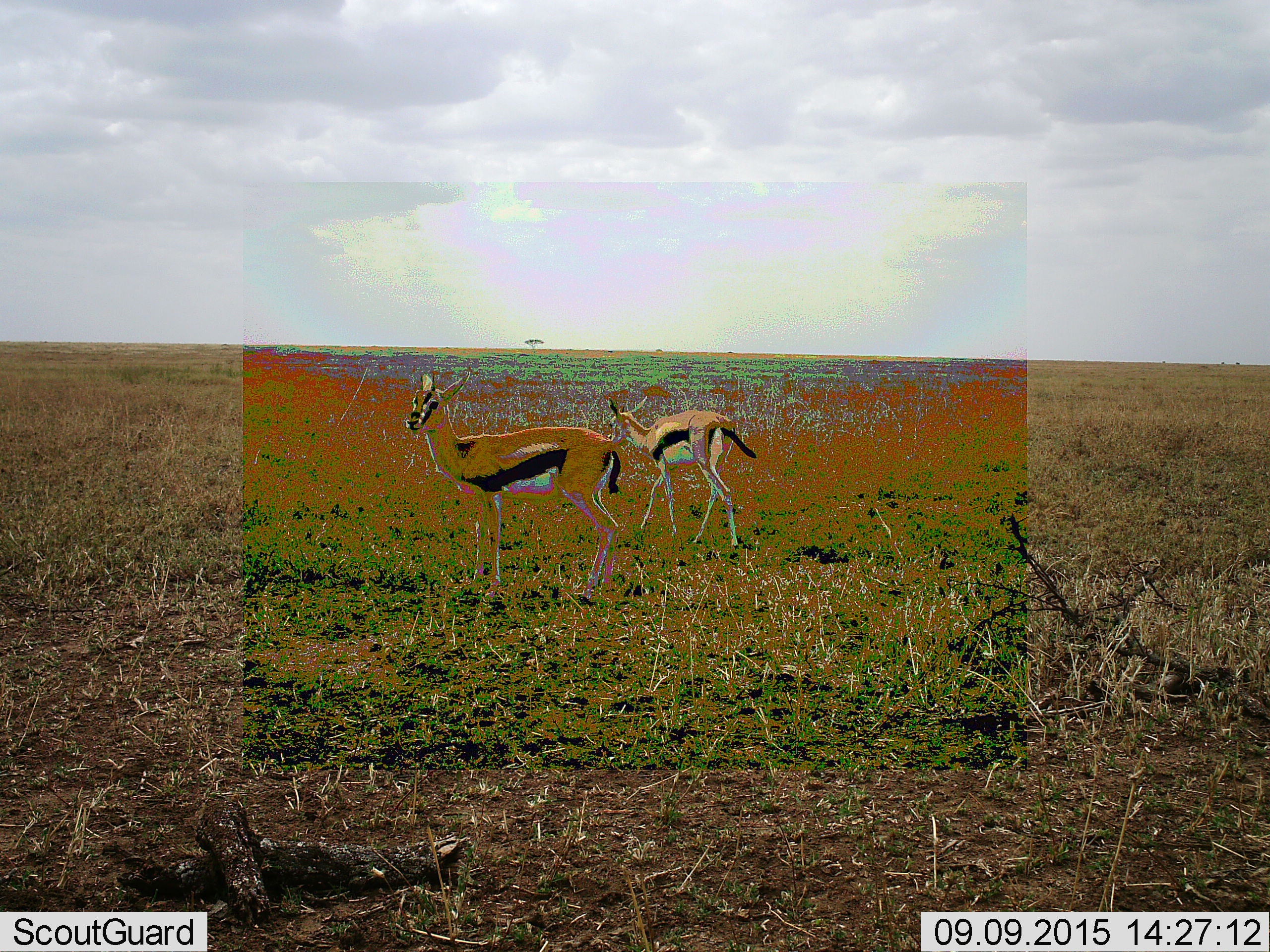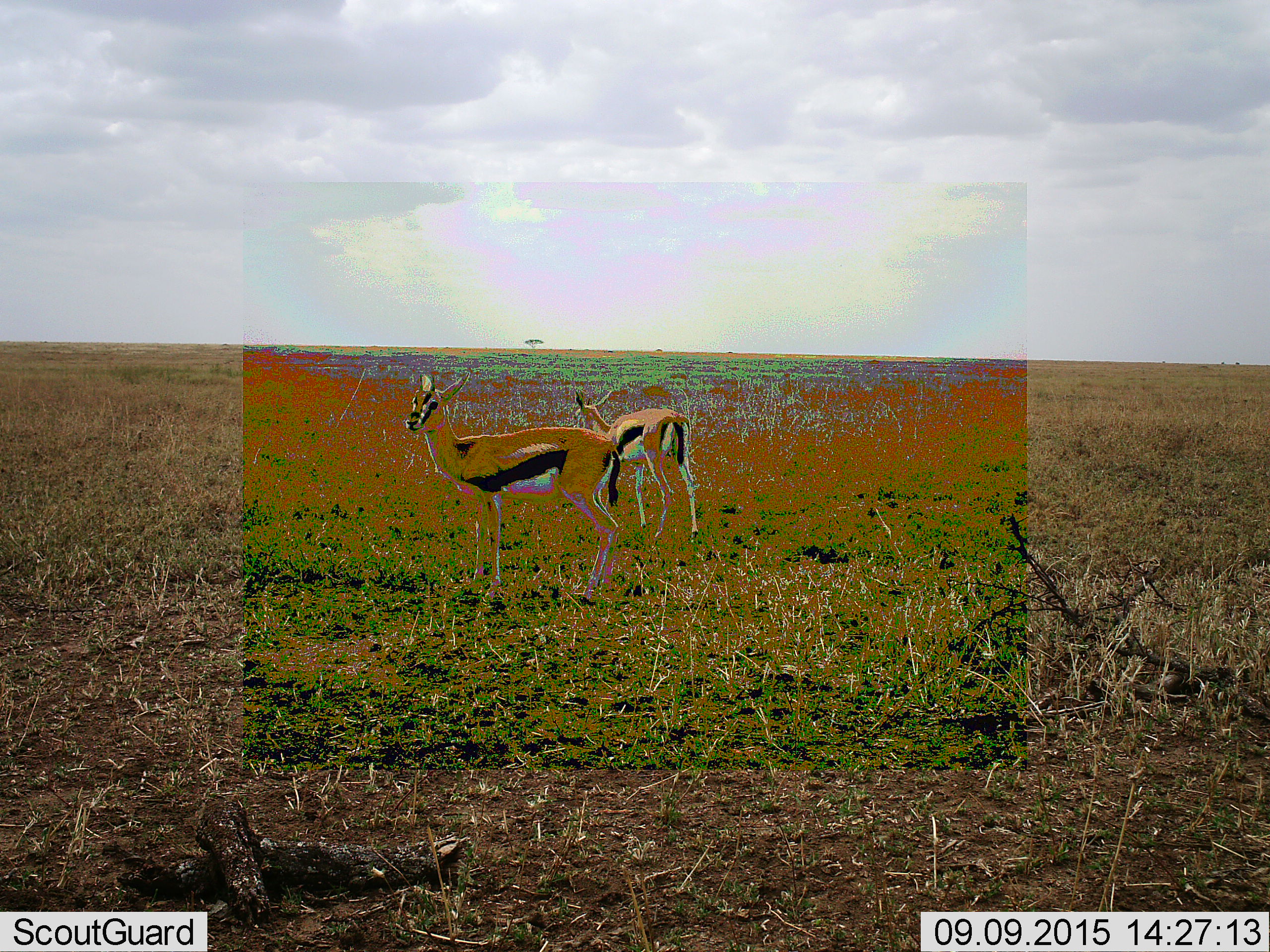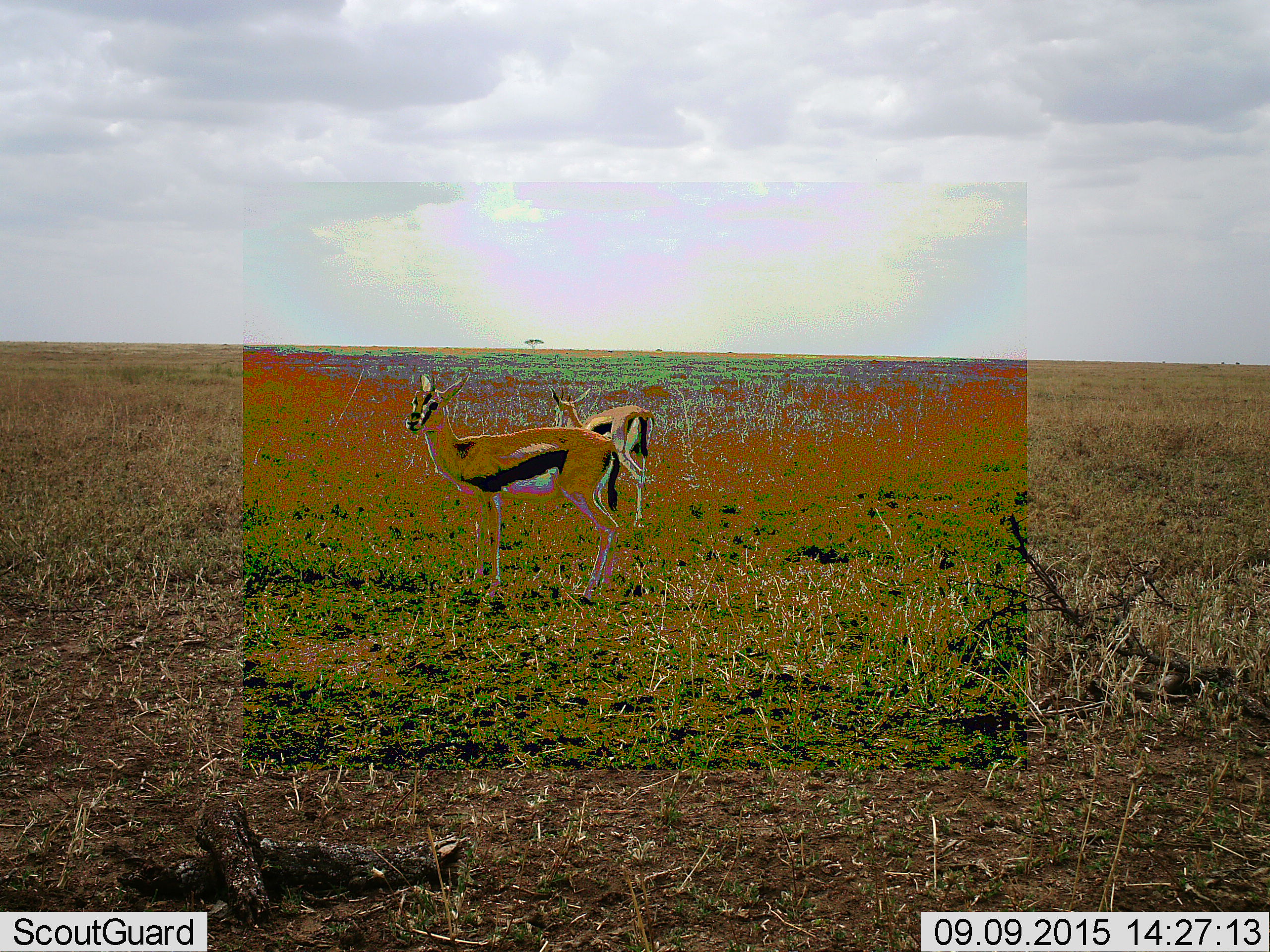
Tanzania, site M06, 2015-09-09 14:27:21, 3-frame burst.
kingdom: Animalia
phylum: Chordata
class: Mammalia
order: Artiodactyla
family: Bovidae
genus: Eudorcas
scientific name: Eudorcas thomsonii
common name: thomson's gazelle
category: gazellethomsons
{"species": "gazellethomsons (thomson's gazelle) (Eudorcas thomsonii)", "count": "2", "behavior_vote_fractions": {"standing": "100%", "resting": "0%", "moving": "88%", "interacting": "0%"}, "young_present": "25%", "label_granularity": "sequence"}